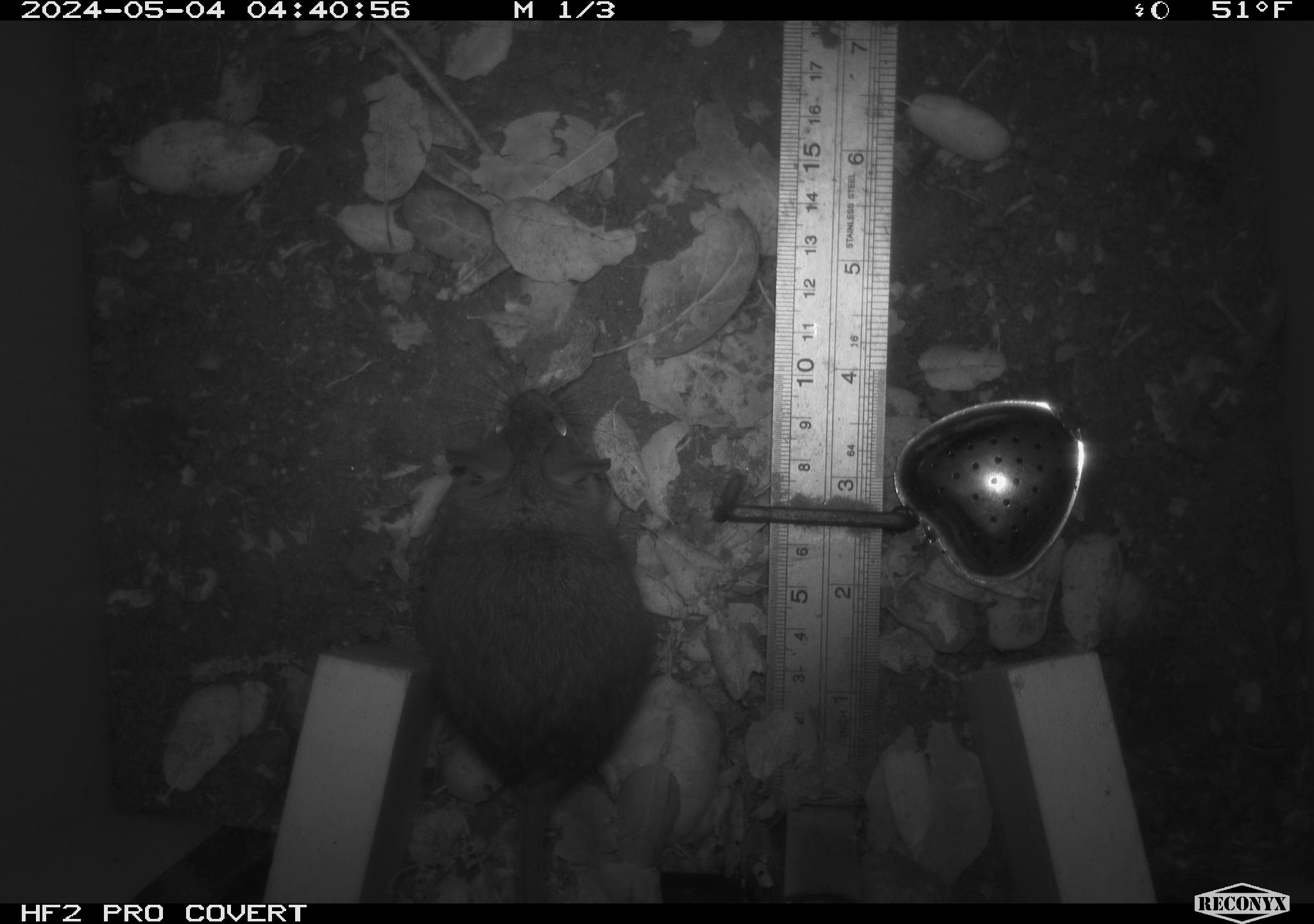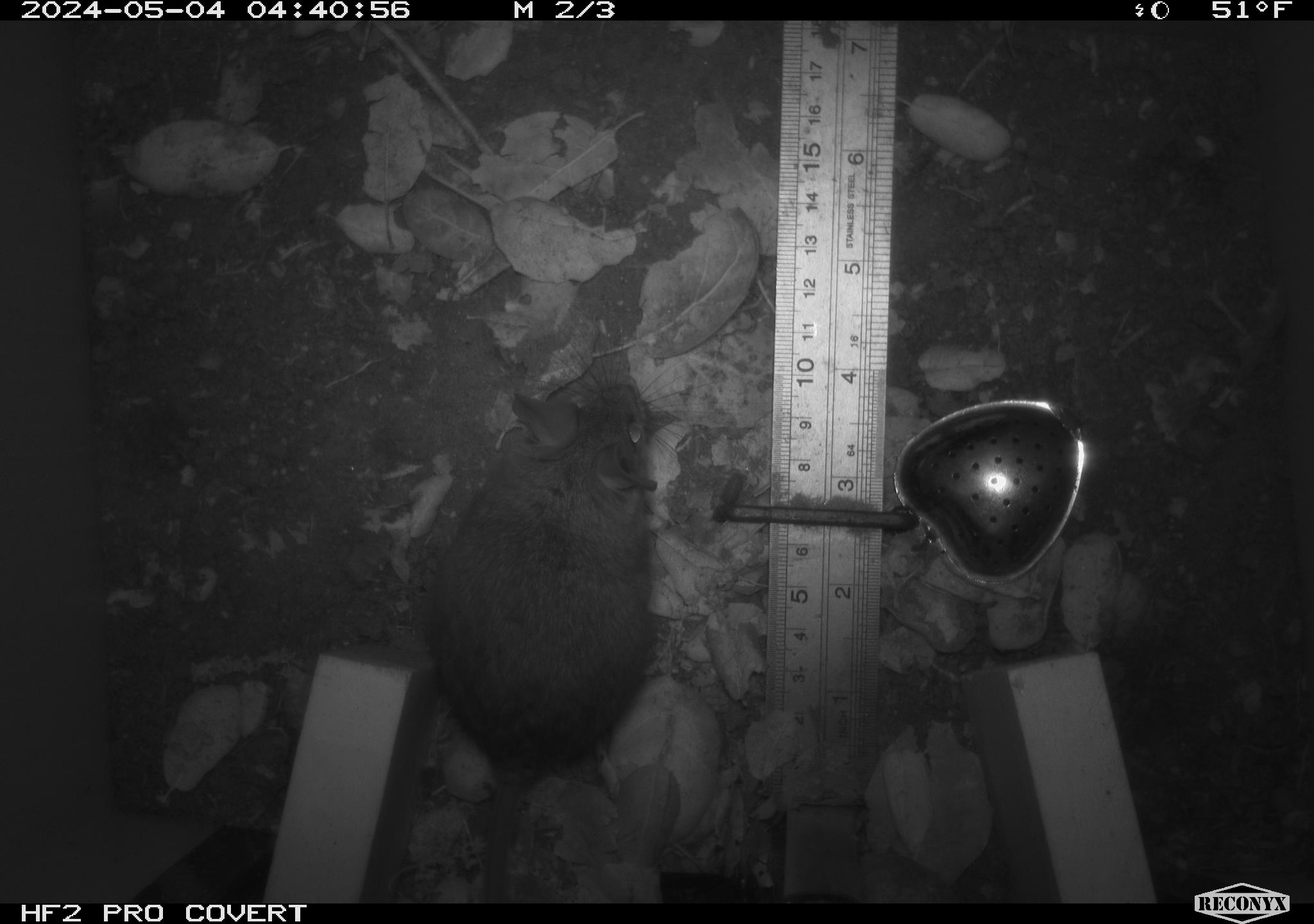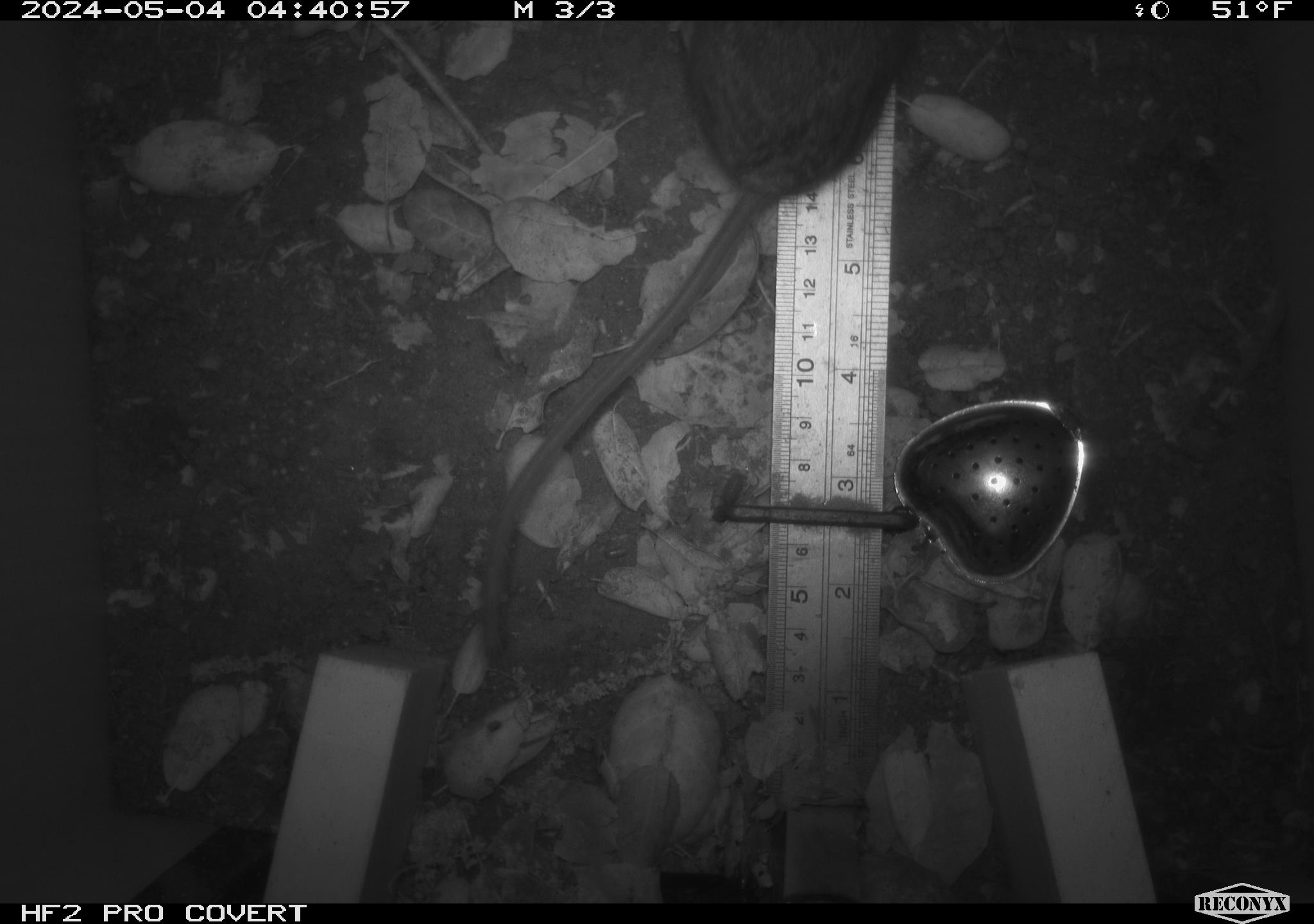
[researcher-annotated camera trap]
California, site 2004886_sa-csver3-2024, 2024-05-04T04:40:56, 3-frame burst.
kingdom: Animalia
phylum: Chordata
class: Mammalia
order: Rodentia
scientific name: Rodentia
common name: rodent